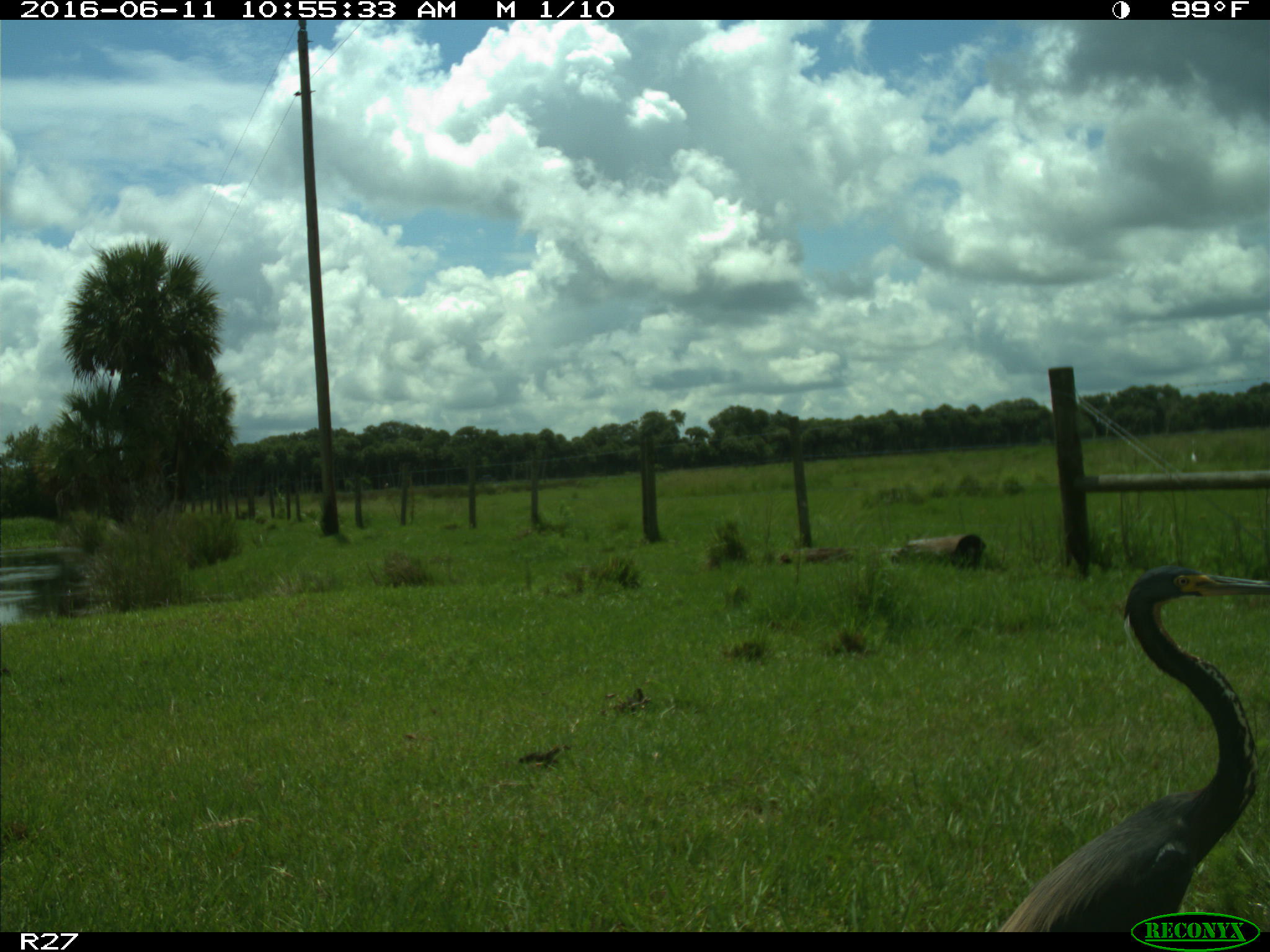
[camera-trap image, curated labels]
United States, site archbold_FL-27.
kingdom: Animalia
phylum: Chordata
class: Aves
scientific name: Aves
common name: birds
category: unidentified bird